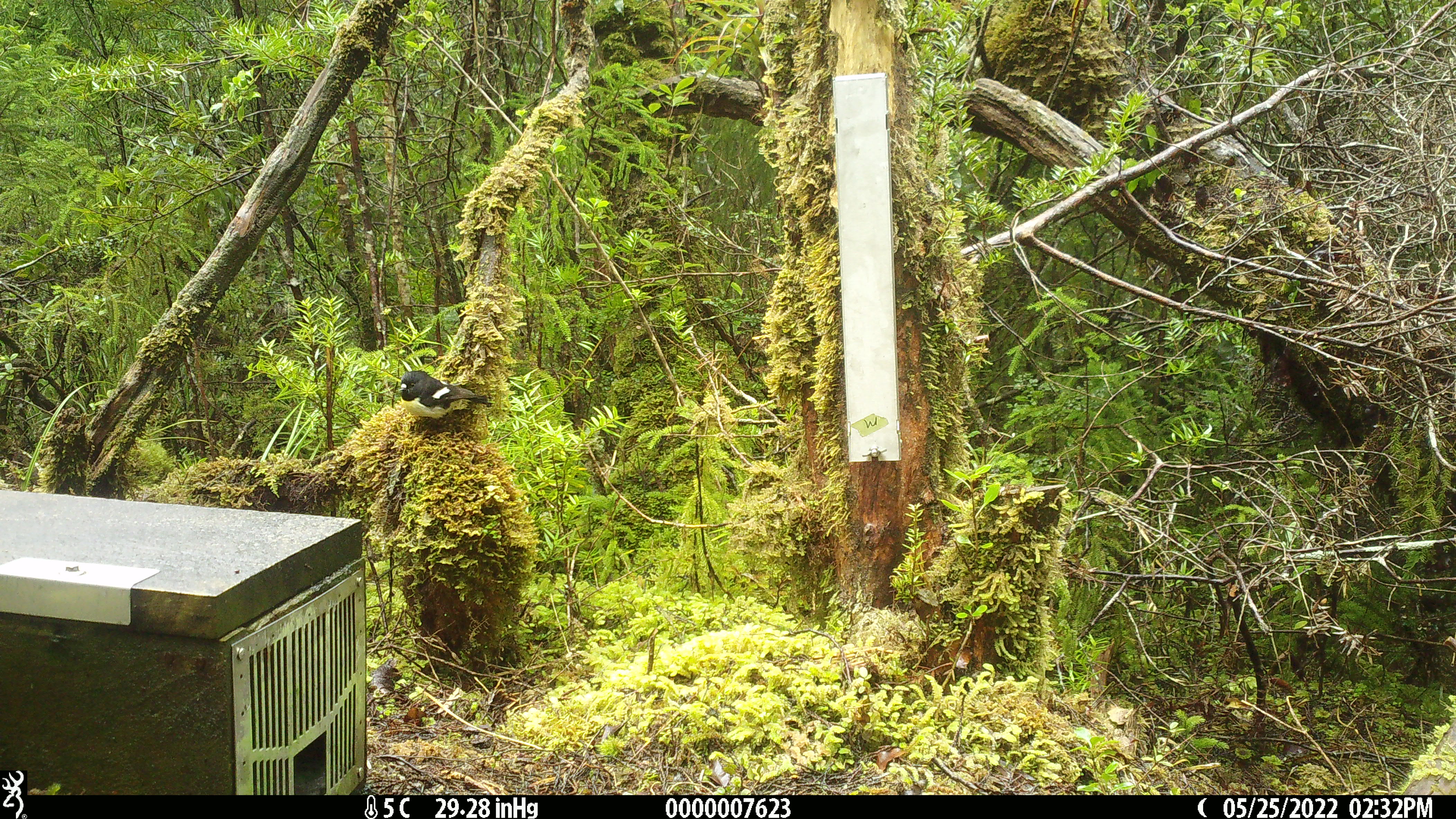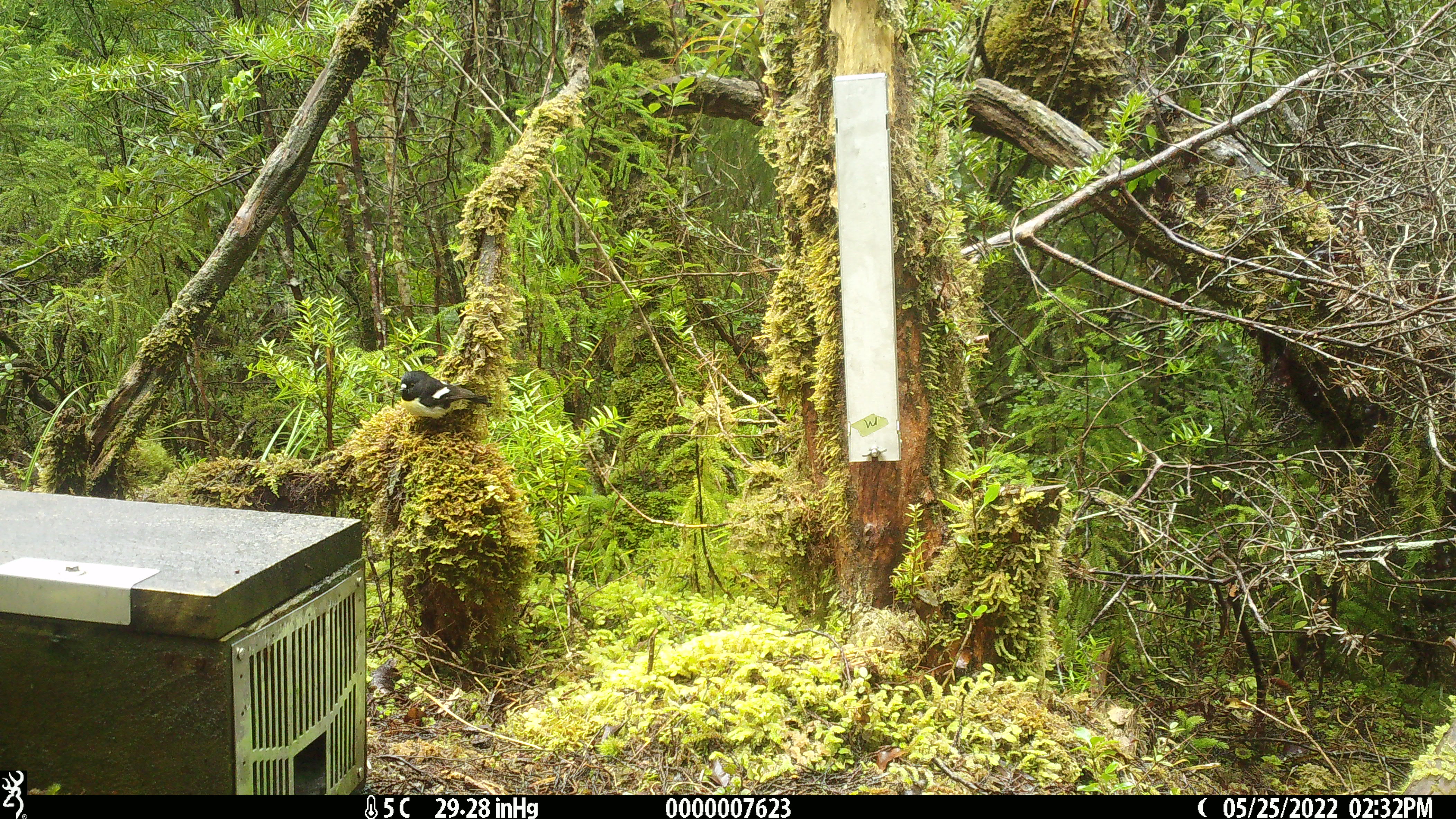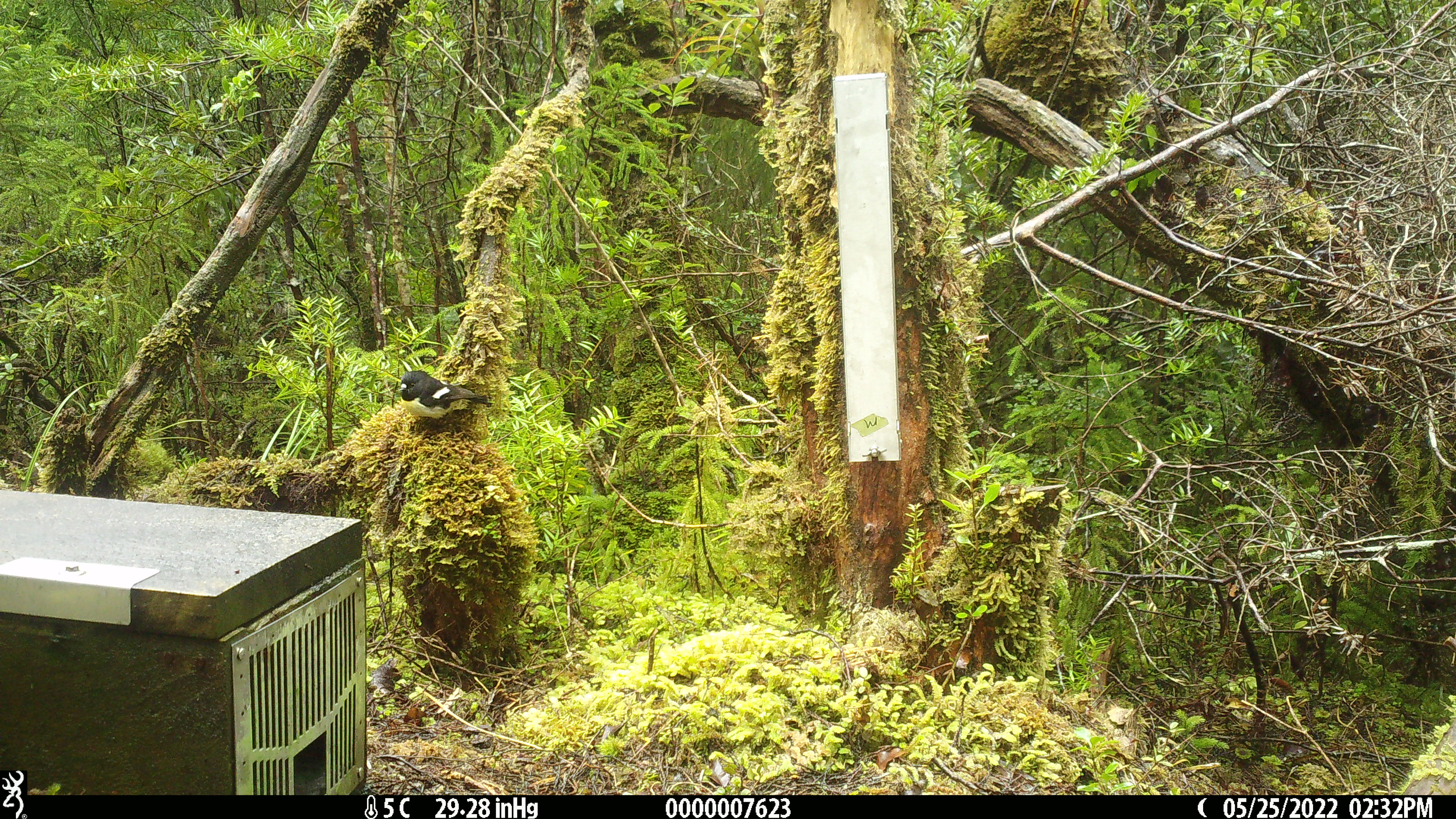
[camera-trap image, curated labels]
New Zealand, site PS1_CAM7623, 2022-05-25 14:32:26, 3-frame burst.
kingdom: Animalia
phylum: Chordata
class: Aves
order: Passeriformes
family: Petroicidae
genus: Petroica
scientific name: Petroica macrocephala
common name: tomtit